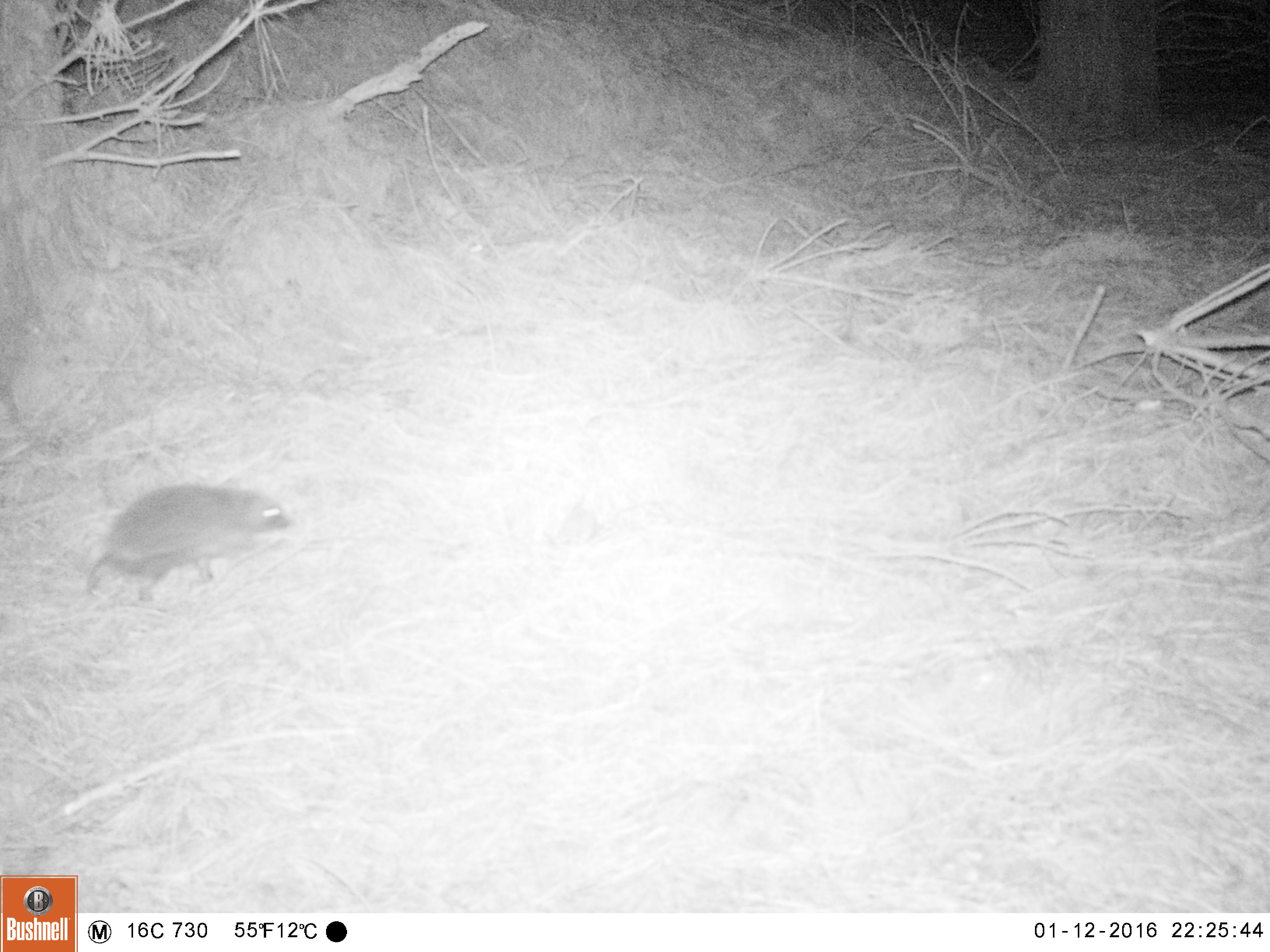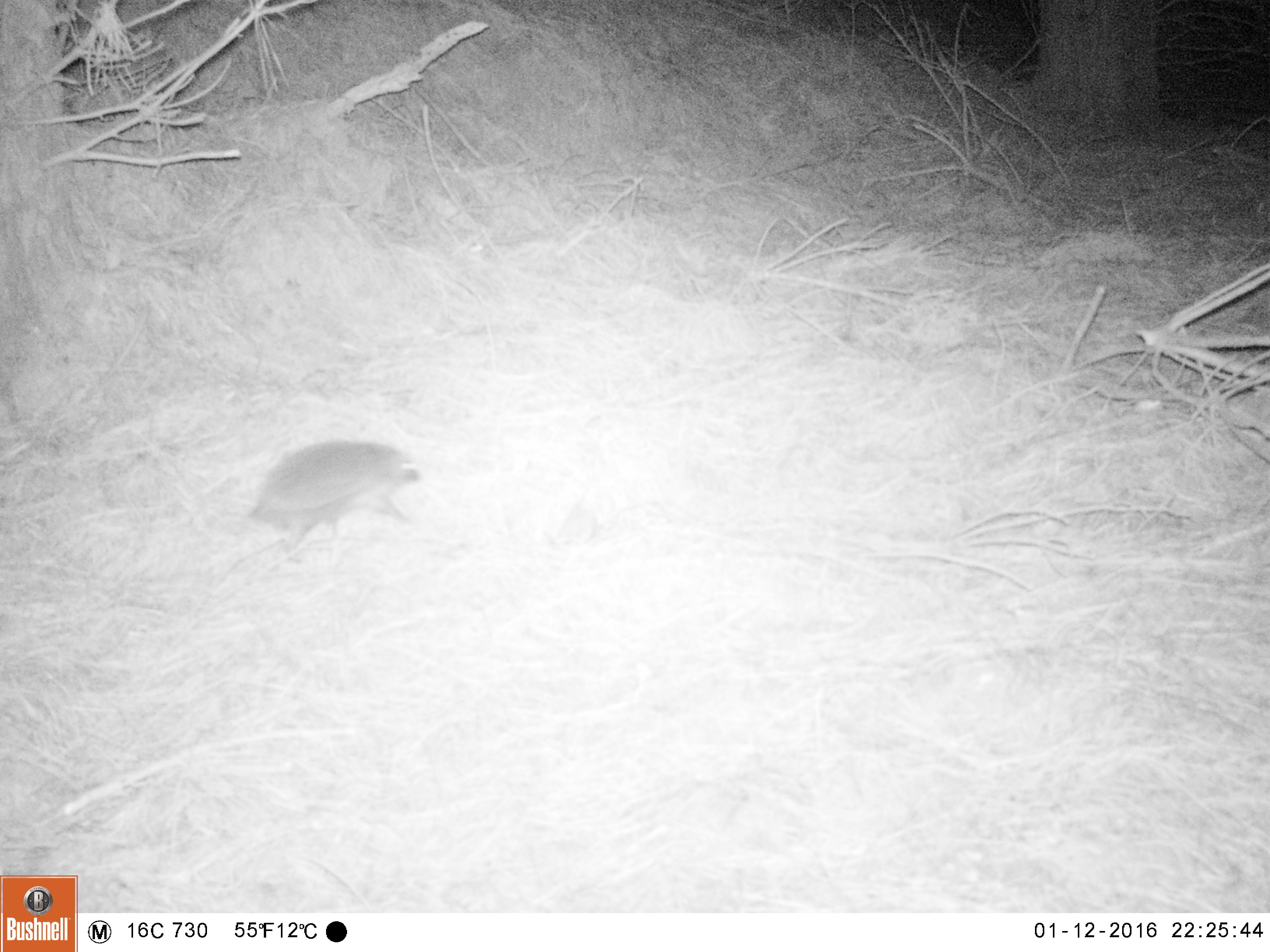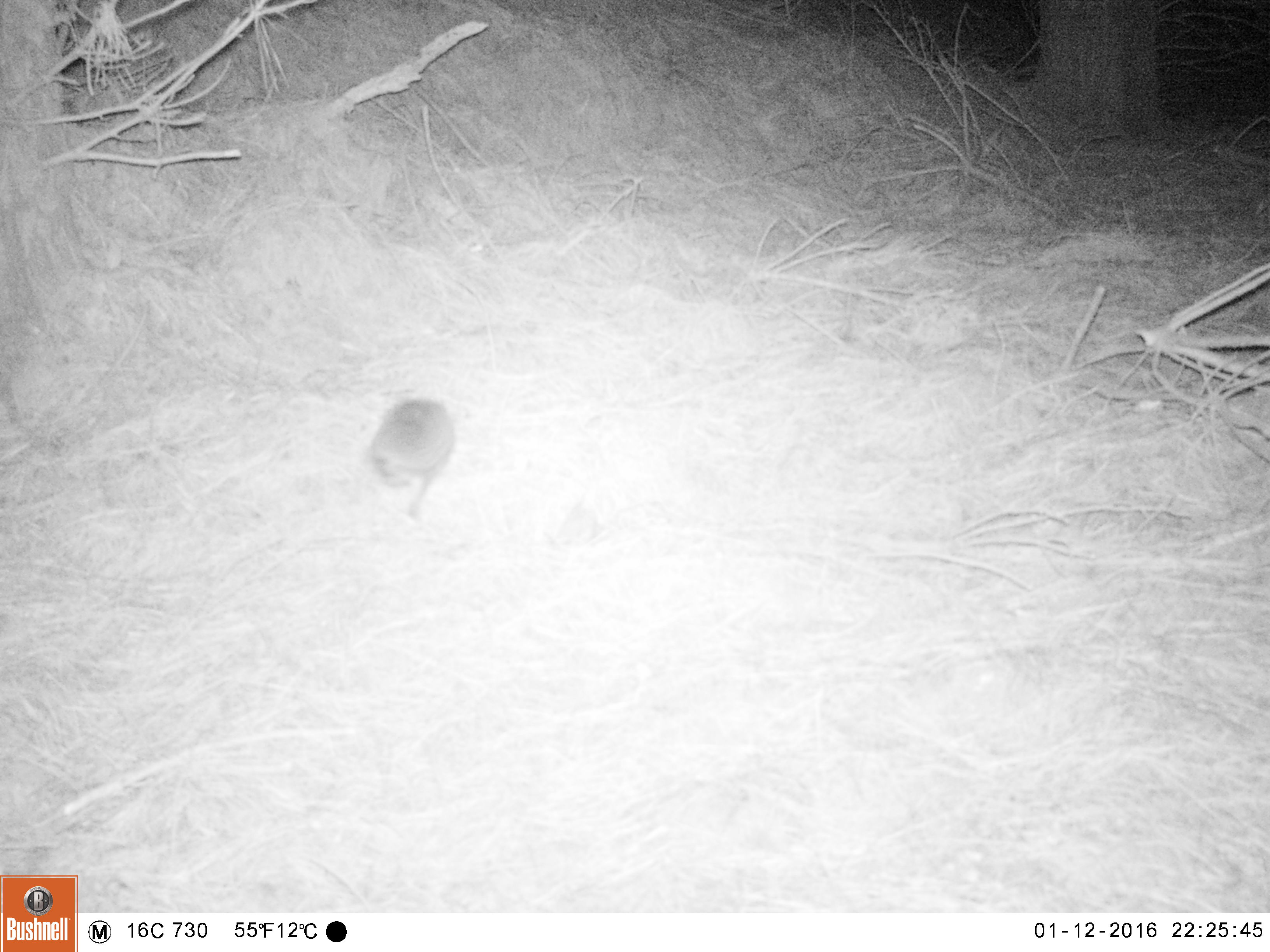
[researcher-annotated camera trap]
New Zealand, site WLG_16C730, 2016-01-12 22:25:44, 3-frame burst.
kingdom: Animalia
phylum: Chordata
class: Mammalia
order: Eulipotyphla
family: Erinaceidae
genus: Erinaceus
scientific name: Erinaceus europaeus europaeus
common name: european hedgehog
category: hedgehog